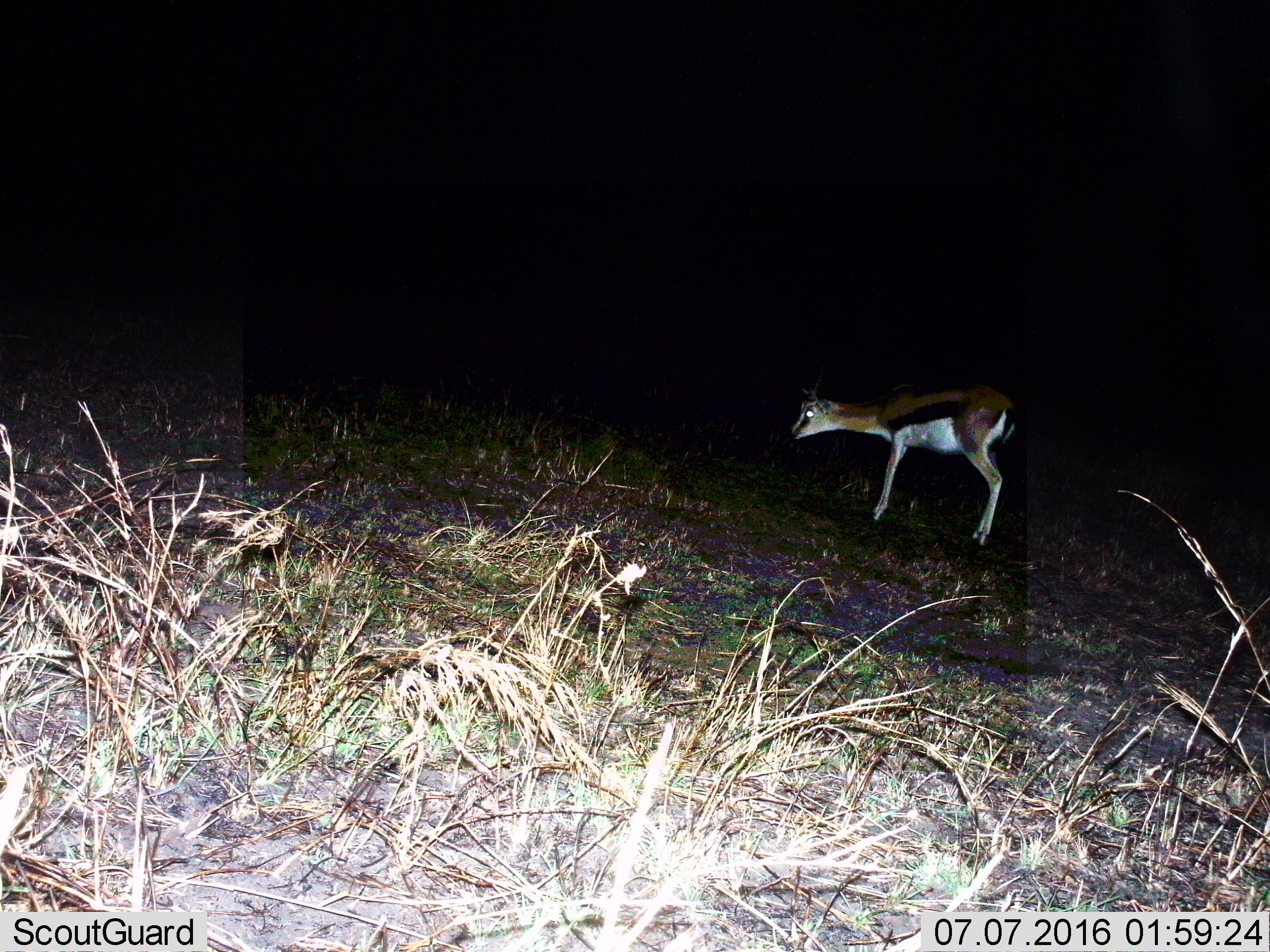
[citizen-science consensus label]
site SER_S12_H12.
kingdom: Animalia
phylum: Chordata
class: Mammalia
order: Artiodactyla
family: Bovidae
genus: Eudorcas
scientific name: Eudorcas thomsonii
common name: thomson's gazelle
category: gazellethomsons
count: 1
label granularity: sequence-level